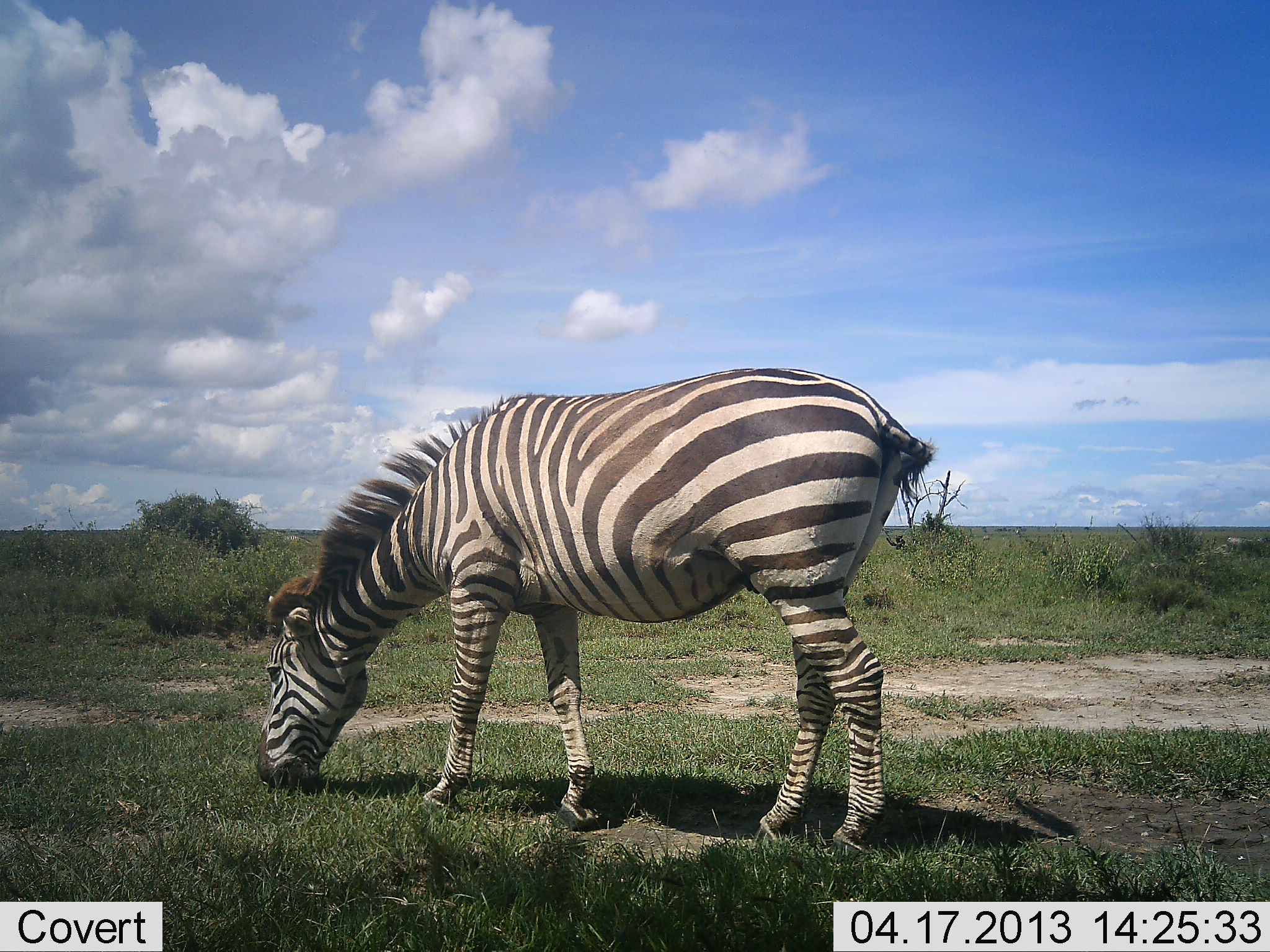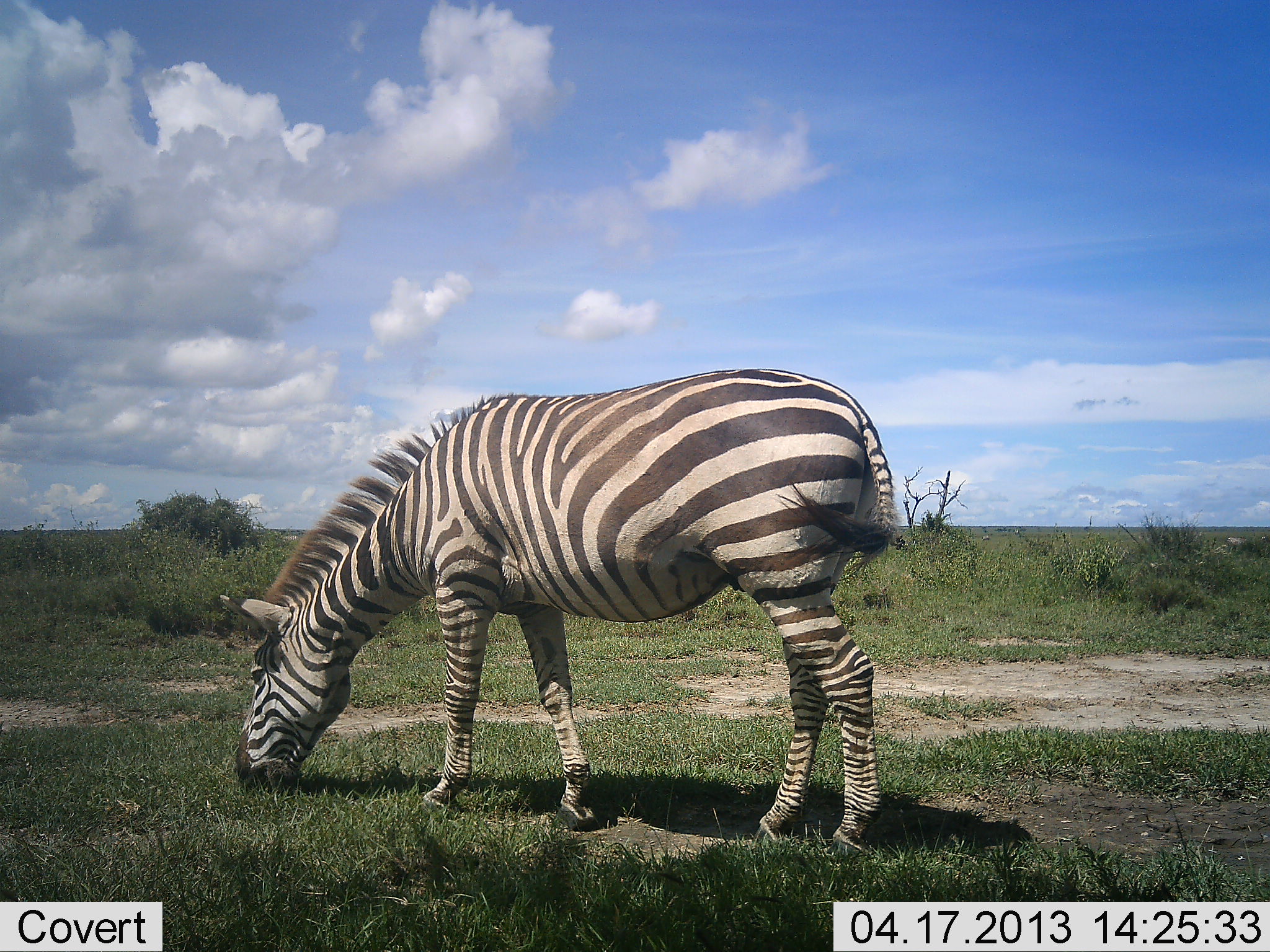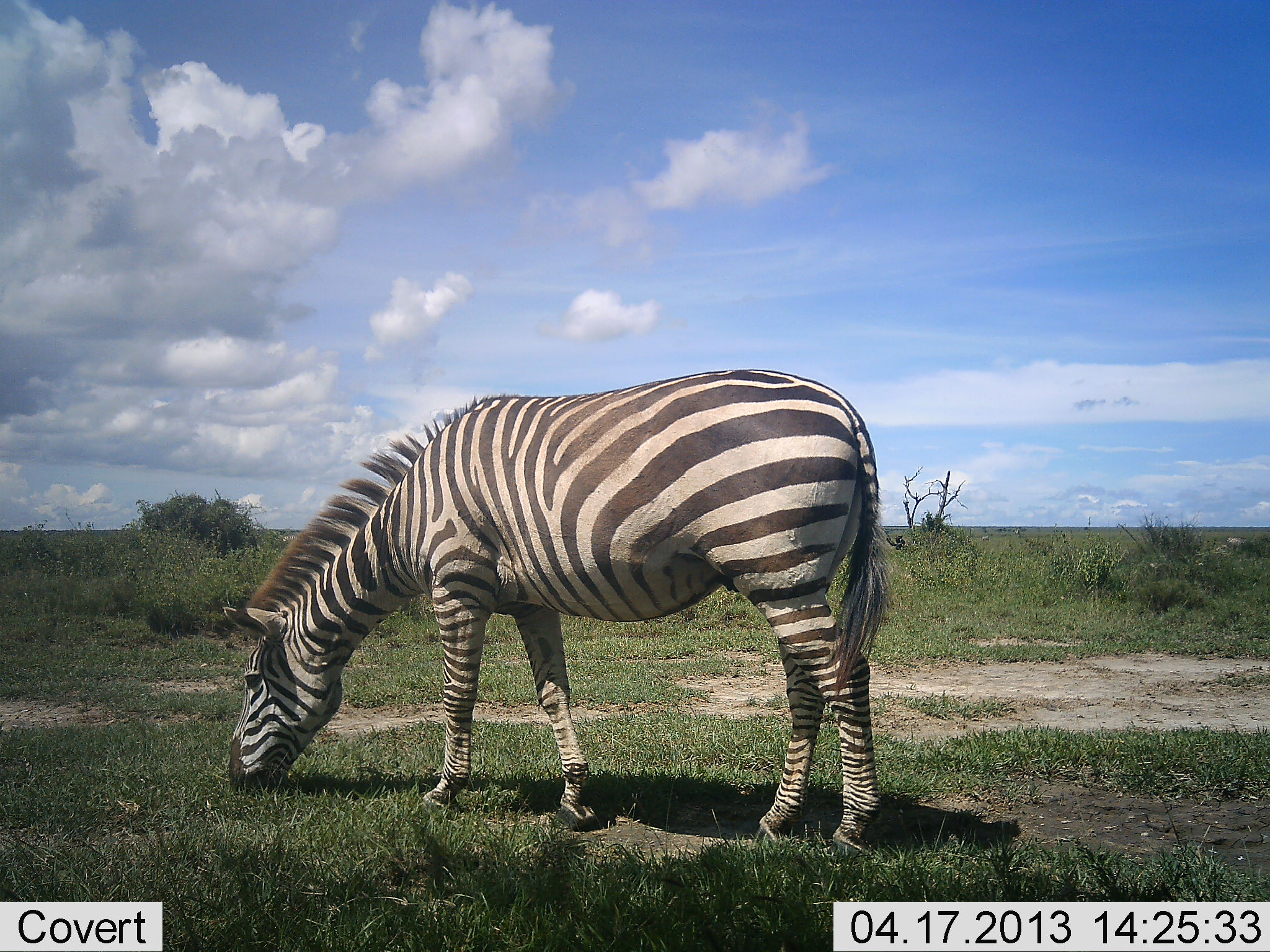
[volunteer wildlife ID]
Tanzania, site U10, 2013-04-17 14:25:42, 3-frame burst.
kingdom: Animalia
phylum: Chordata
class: Mammalia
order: Perissodactyla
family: Equidae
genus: Equus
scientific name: Equus quagga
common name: plains zebra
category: zebra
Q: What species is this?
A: Zebra (plains zebra) (Equus quagga).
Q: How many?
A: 1.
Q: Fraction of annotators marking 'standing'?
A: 26%.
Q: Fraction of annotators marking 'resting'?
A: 2%.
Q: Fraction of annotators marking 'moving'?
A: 0%.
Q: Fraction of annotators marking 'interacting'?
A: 0%.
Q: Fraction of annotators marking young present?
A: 0%.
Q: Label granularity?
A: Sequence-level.